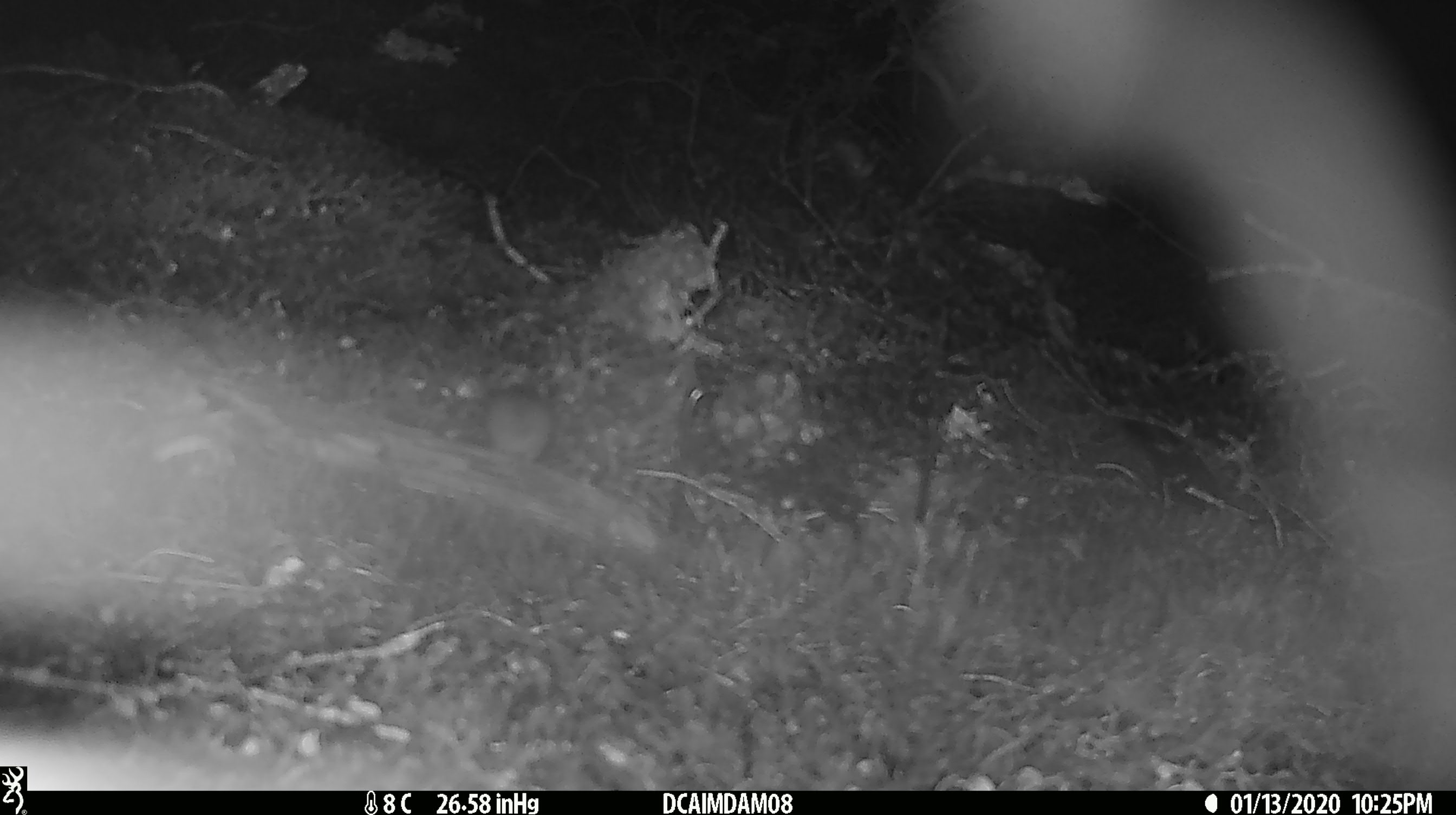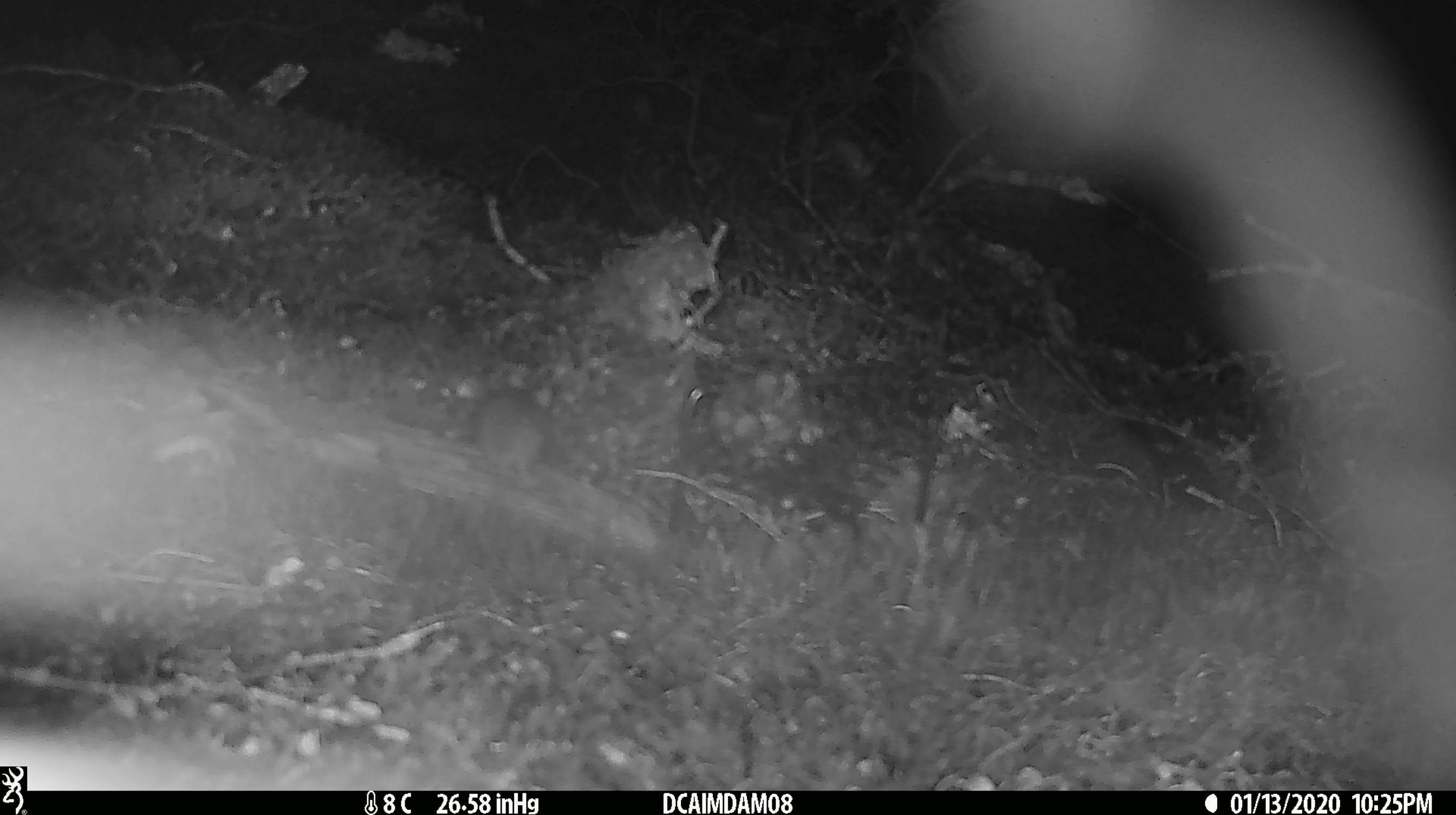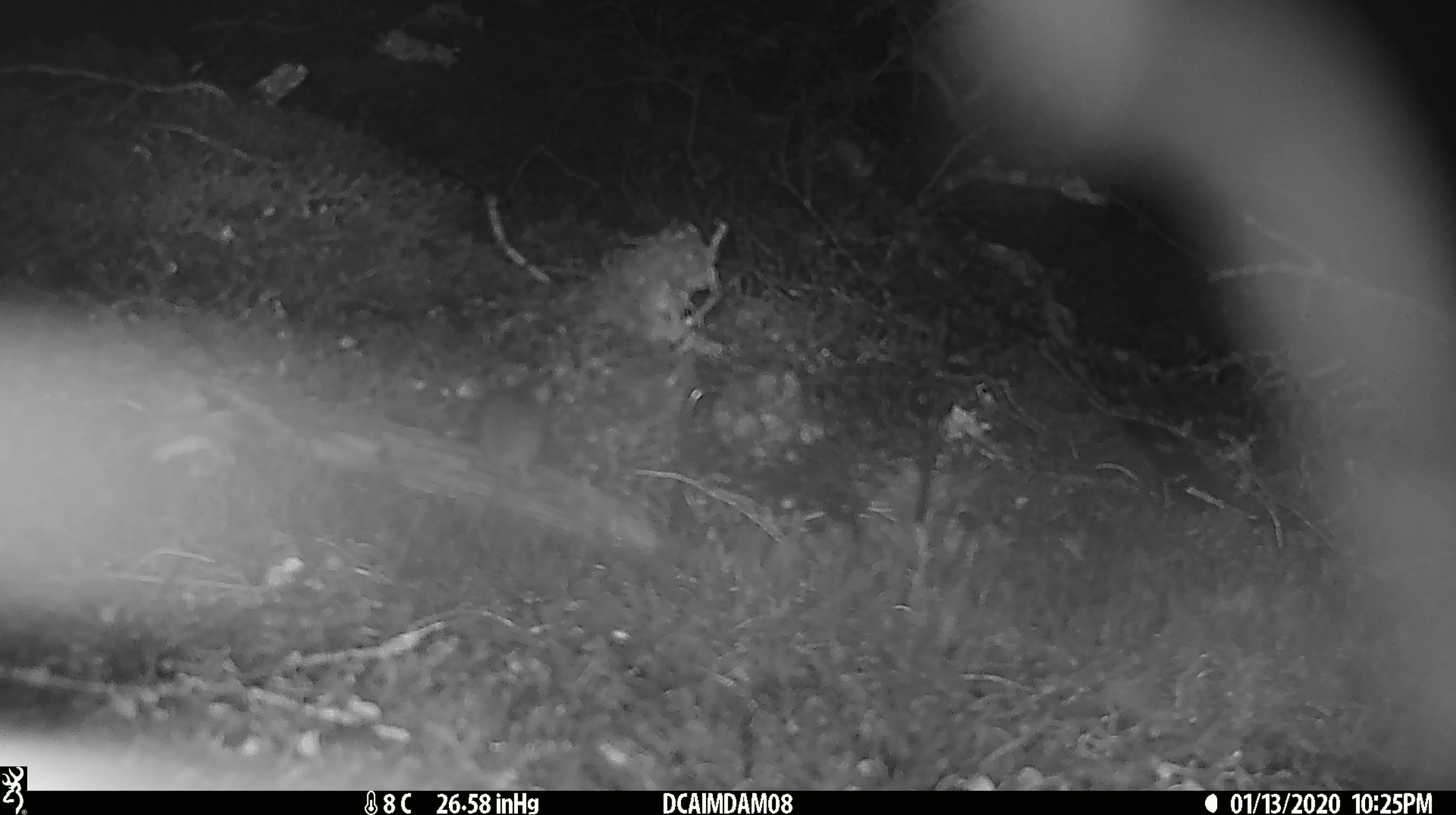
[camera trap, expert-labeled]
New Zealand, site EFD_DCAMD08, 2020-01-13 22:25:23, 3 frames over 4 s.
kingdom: Animalia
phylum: Chordata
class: Mammalia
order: Rodentia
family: Muridae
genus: Mus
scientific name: Mus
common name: mouse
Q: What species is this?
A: Mouse (Mus).